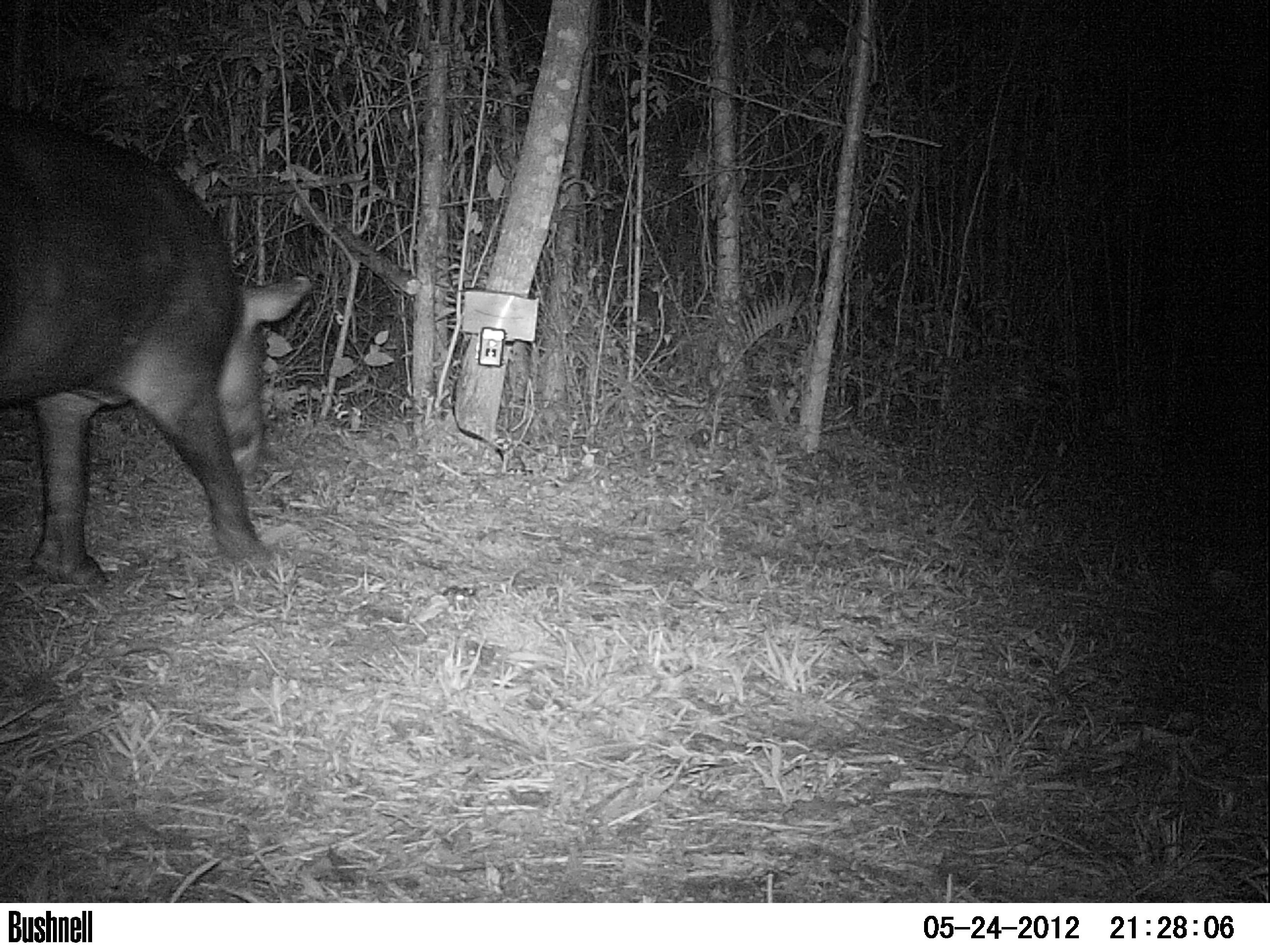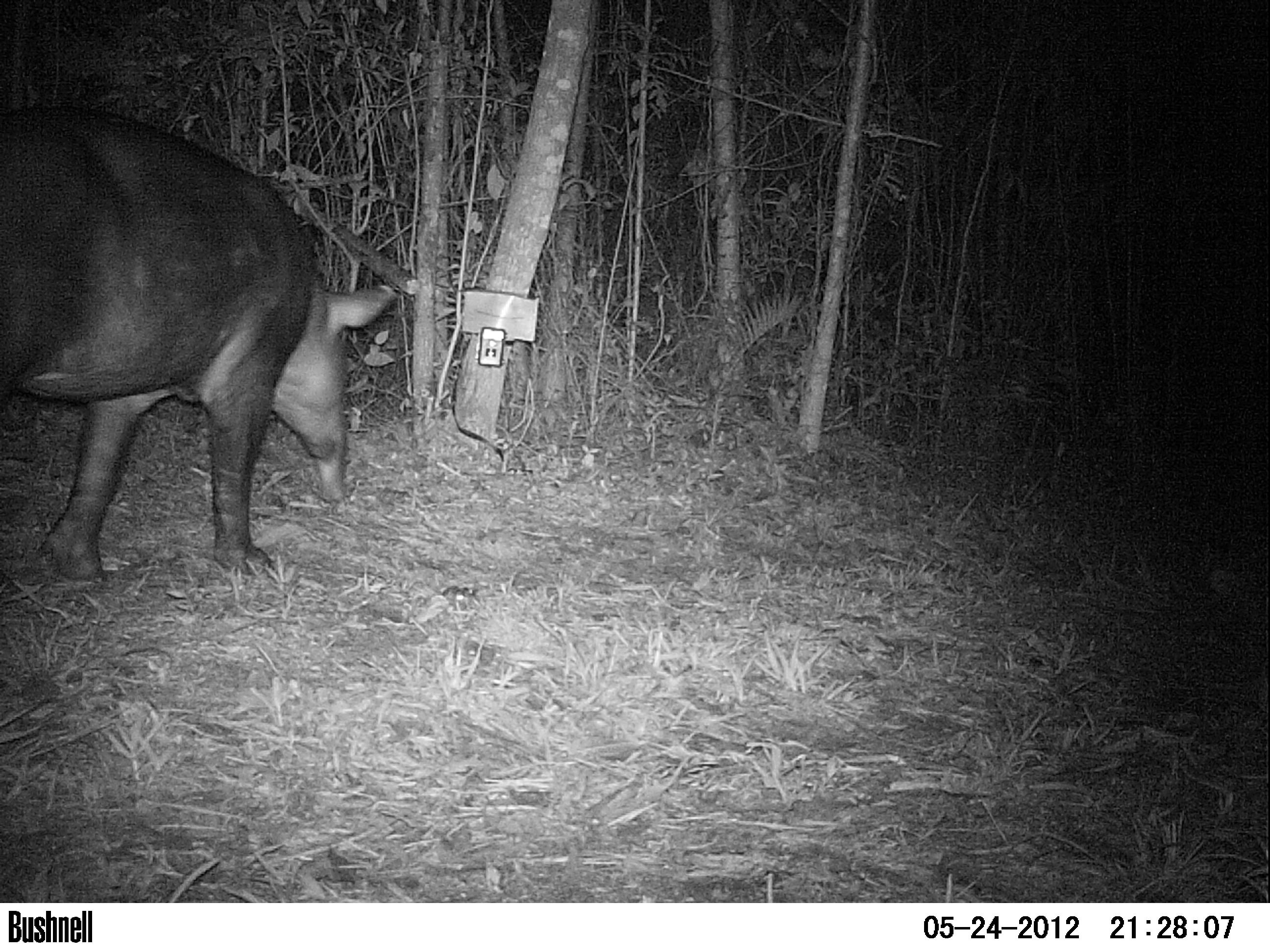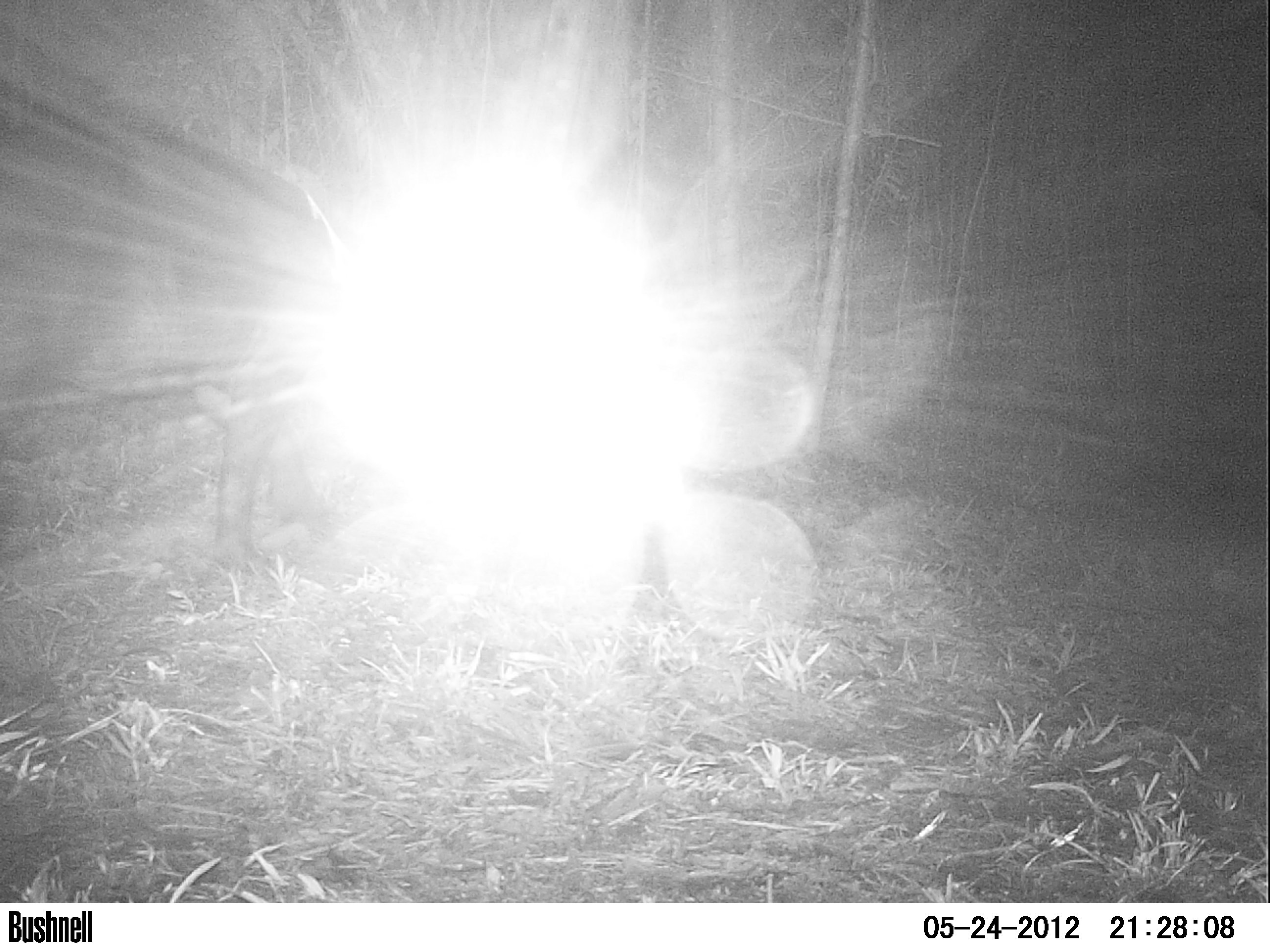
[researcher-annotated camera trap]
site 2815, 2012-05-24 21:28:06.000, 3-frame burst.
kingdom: Animalia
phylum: Chordata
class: Mammalia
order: Perissodactyla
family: Tapiridae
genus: Tapirus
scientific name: Tapirus bairdii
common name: baird's tapir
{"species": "Tapirus bairdii (baird's tapir)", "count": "1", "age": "adult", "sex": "male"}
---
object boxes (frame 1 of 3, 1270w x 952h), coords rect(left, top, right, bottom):
tapirus bairdii: rect(0, 98, 312, 586)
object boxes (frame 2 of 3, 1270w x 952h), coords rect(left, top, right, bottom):
tapirus bairdii: rect(0, 106, 394, 584)